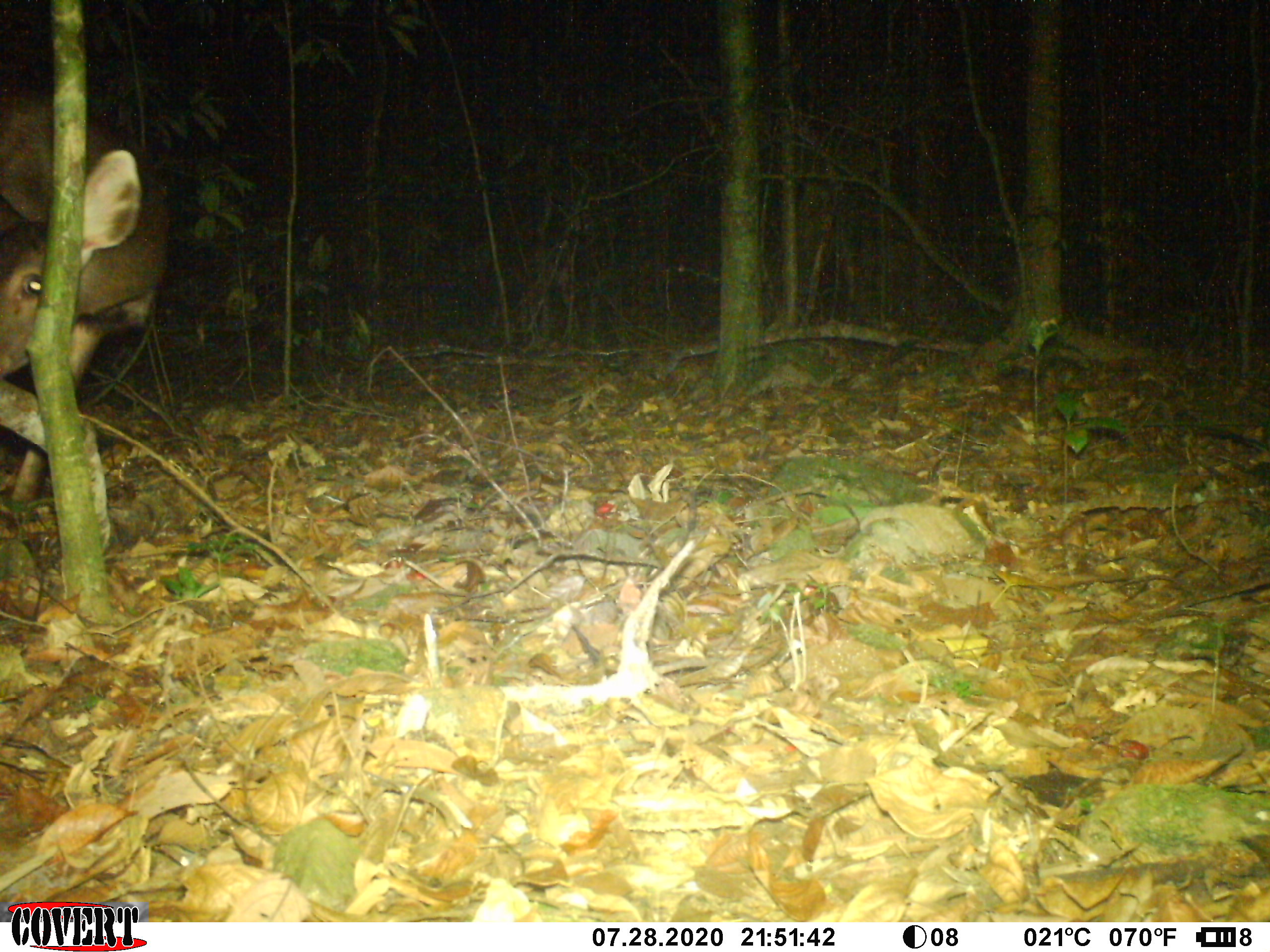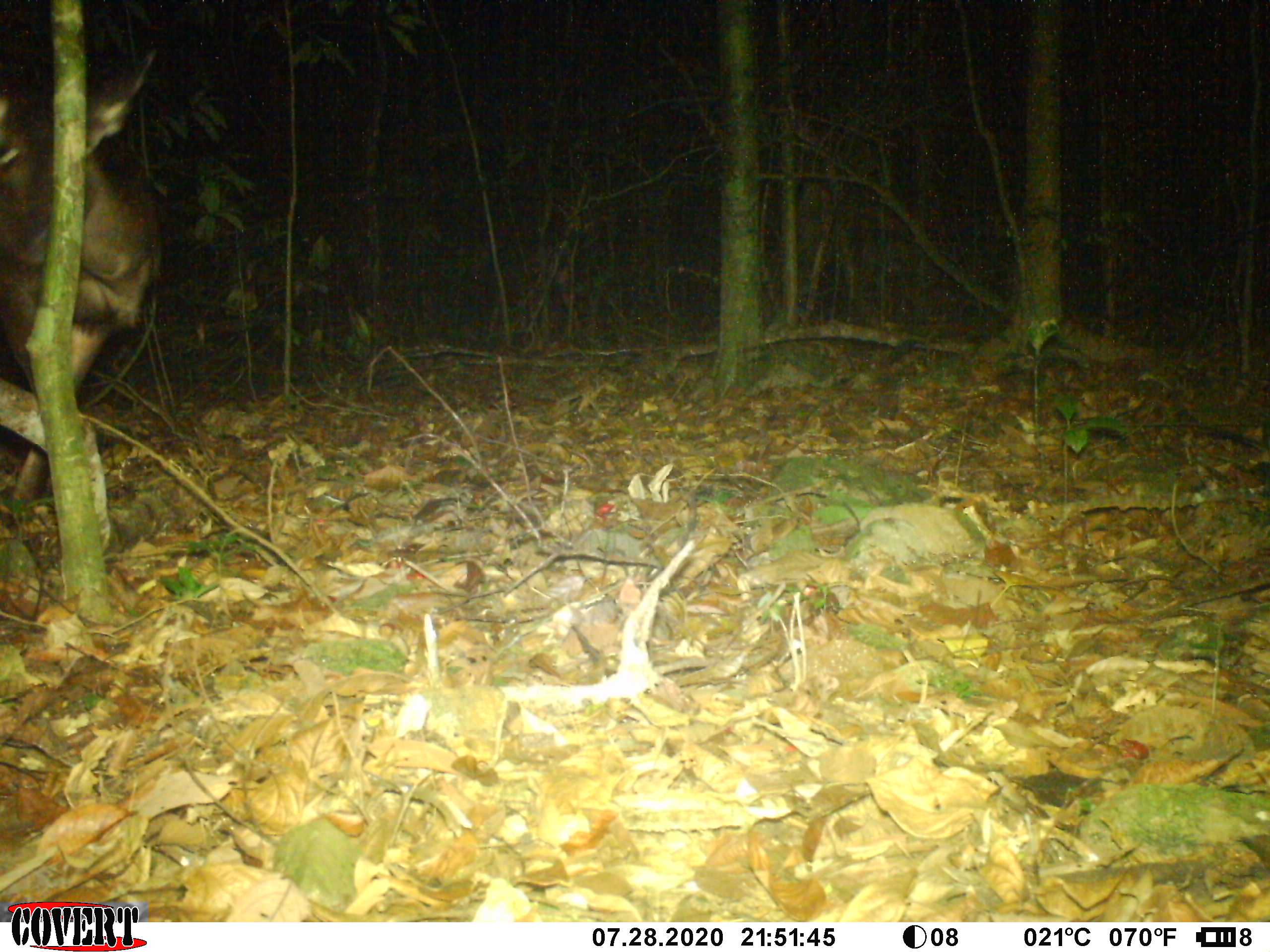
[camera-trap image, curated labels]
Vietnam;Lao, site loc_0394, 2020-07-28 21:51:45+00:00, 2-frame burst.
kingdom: Animalia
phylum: Chordata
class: Mammalia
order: Artiodactyla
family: Cervidae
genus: Rusa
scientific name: Rusa unicolor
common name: sambar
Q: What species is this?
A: Sambar (Rusa unicolor).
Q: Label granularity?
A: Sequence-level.